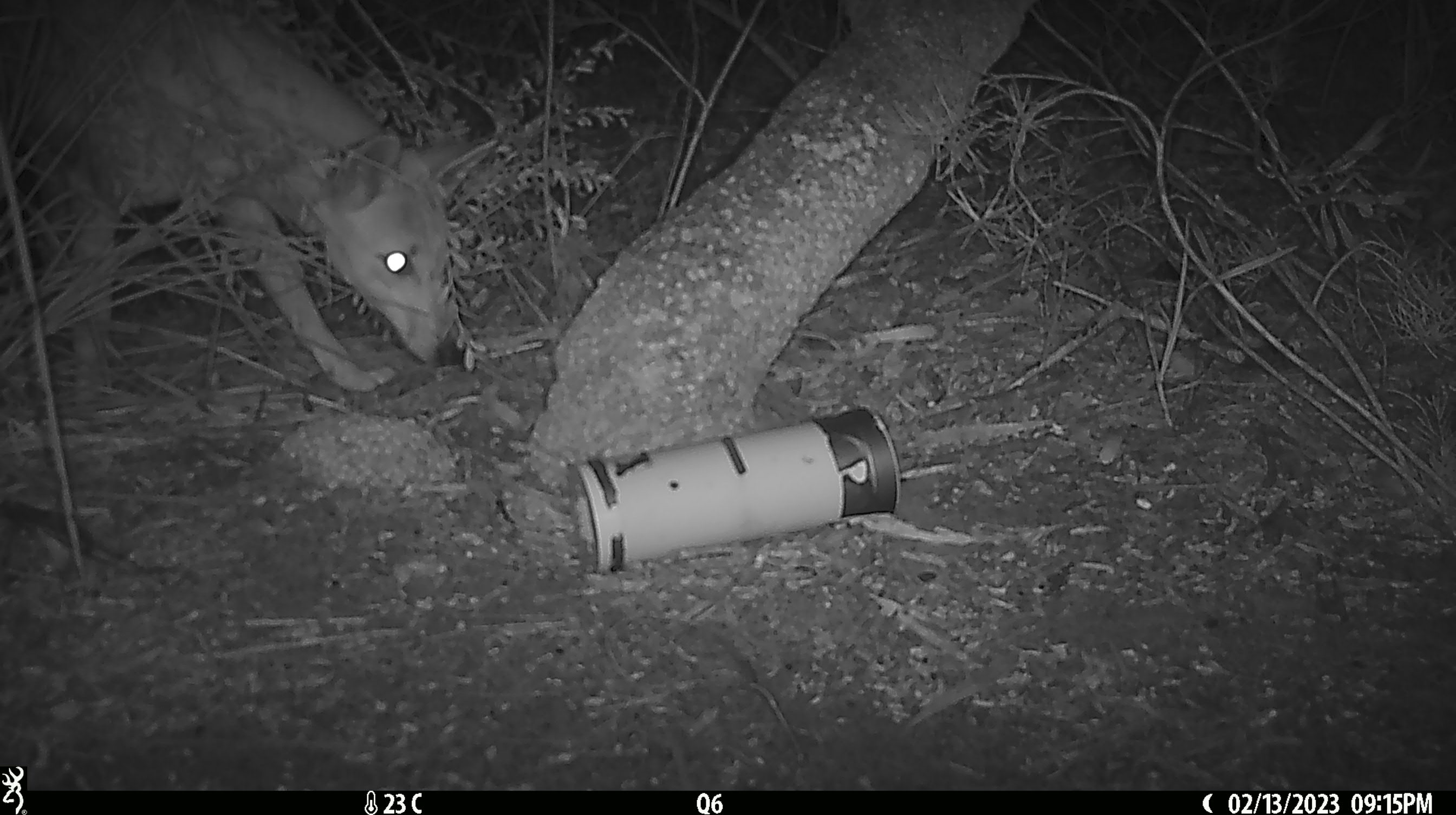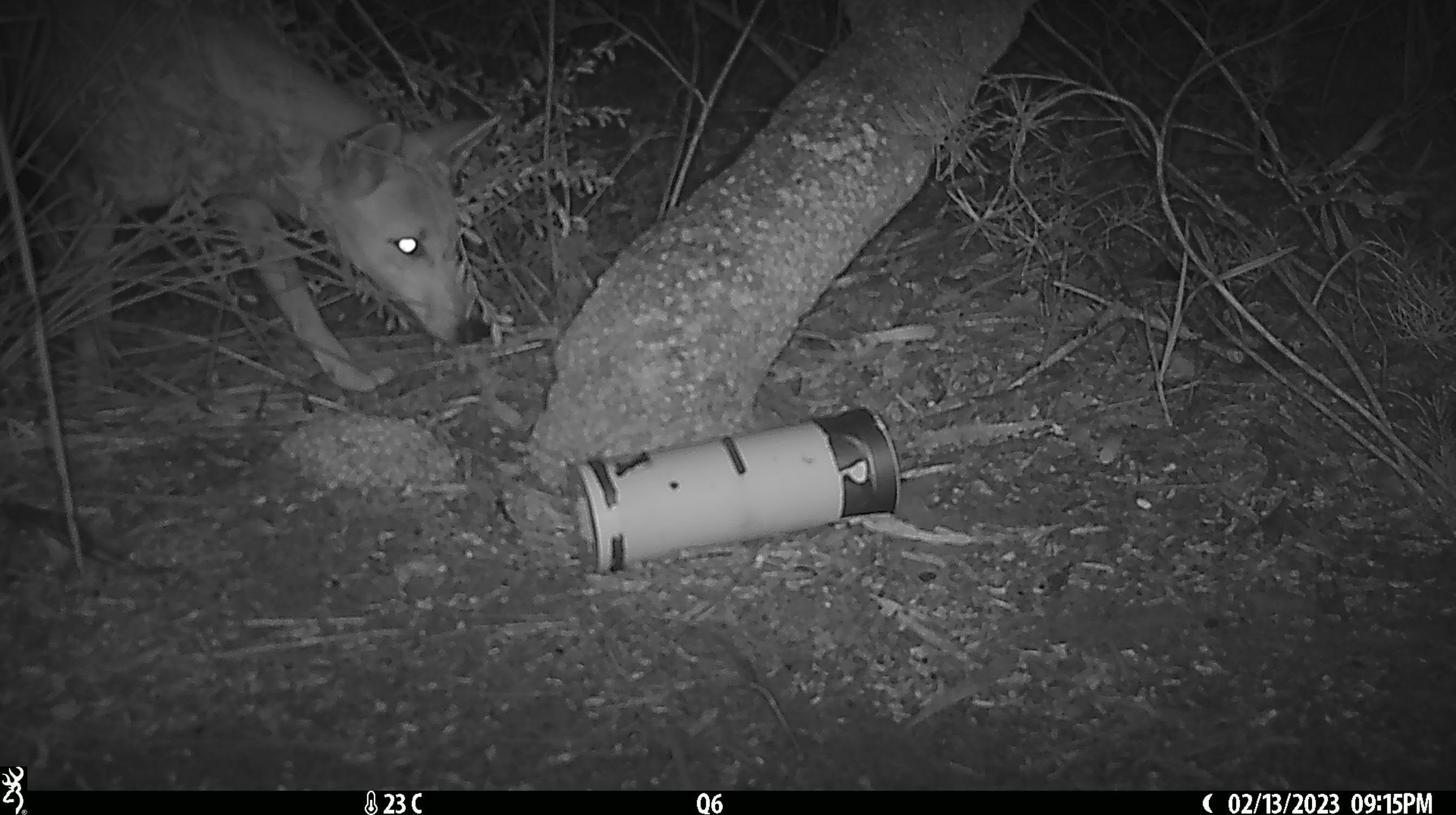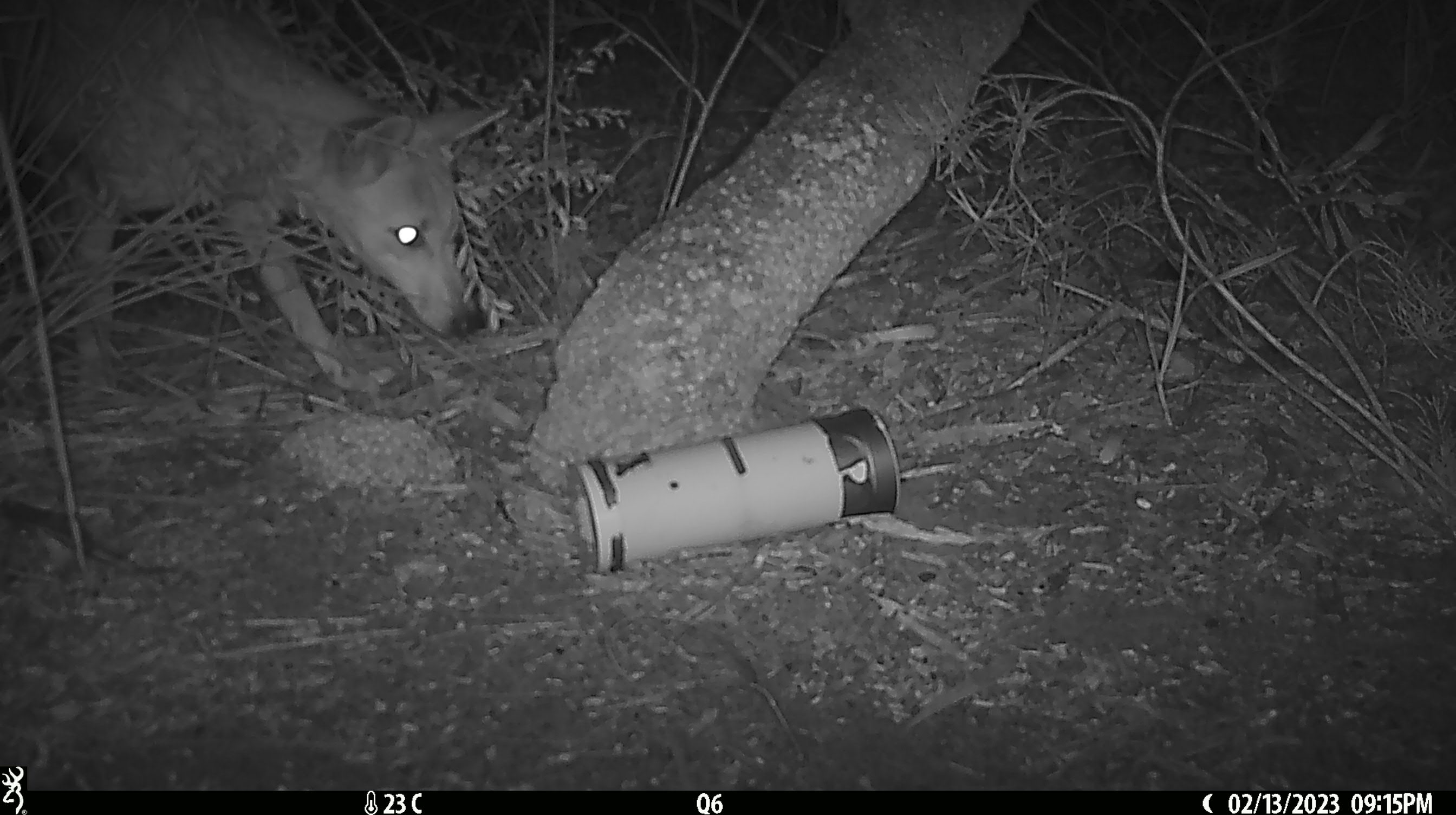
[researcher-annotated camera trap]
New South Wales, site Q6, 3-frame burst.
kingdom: Animalia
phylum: Chordata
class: Mammalia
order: Carnivora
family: Canidae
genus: Canis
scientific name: Canis familiaris dingo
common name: dingo